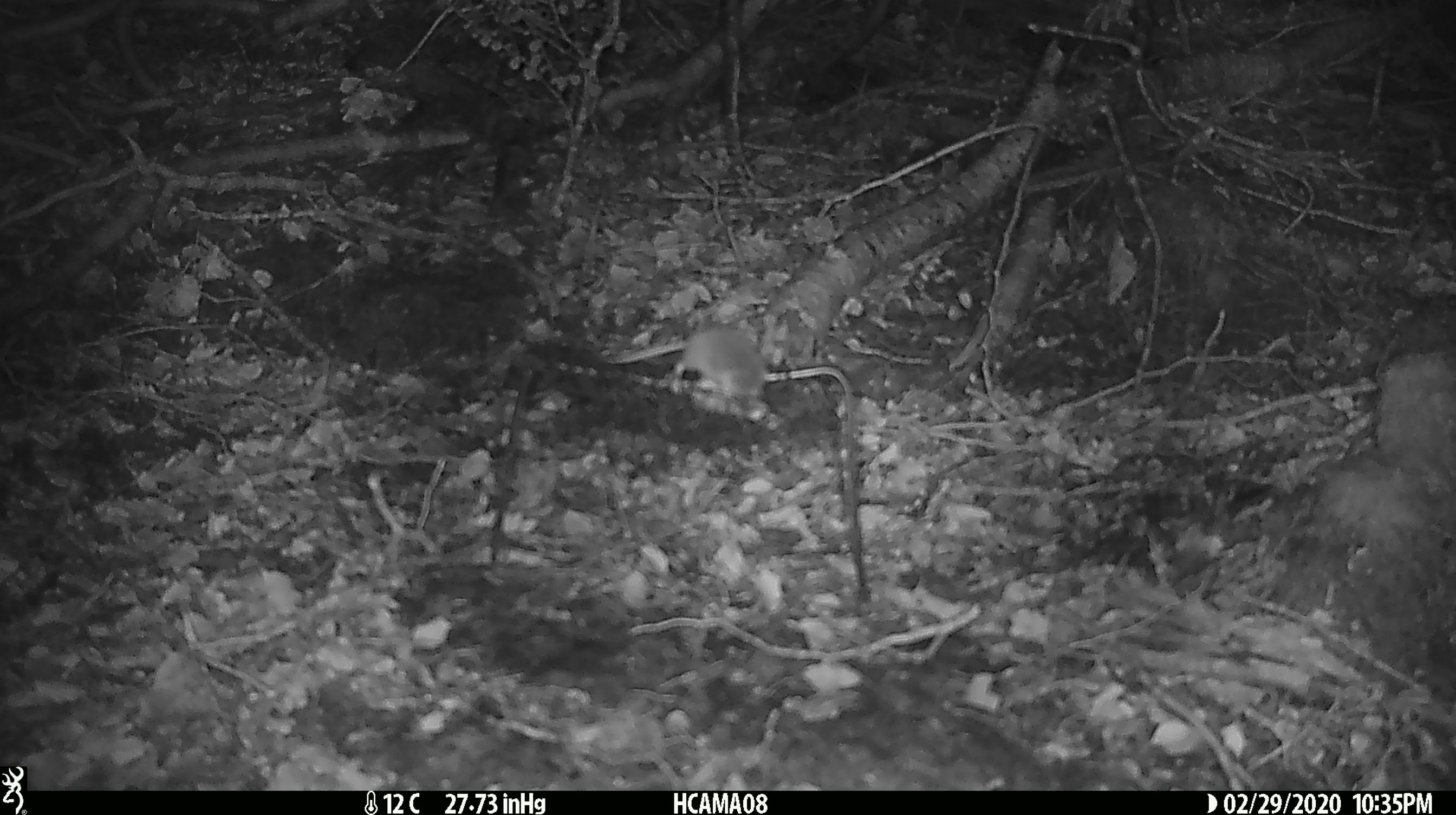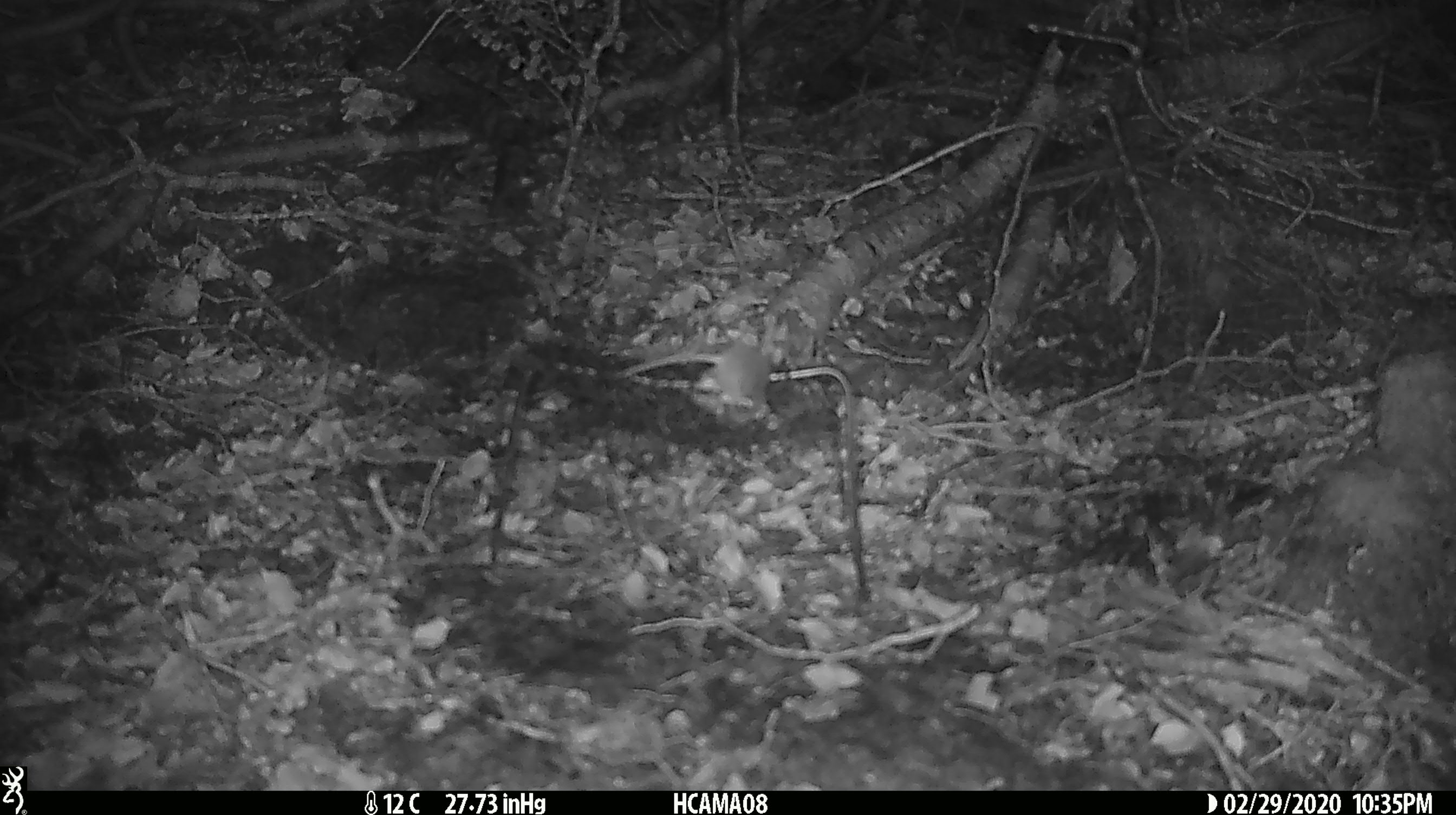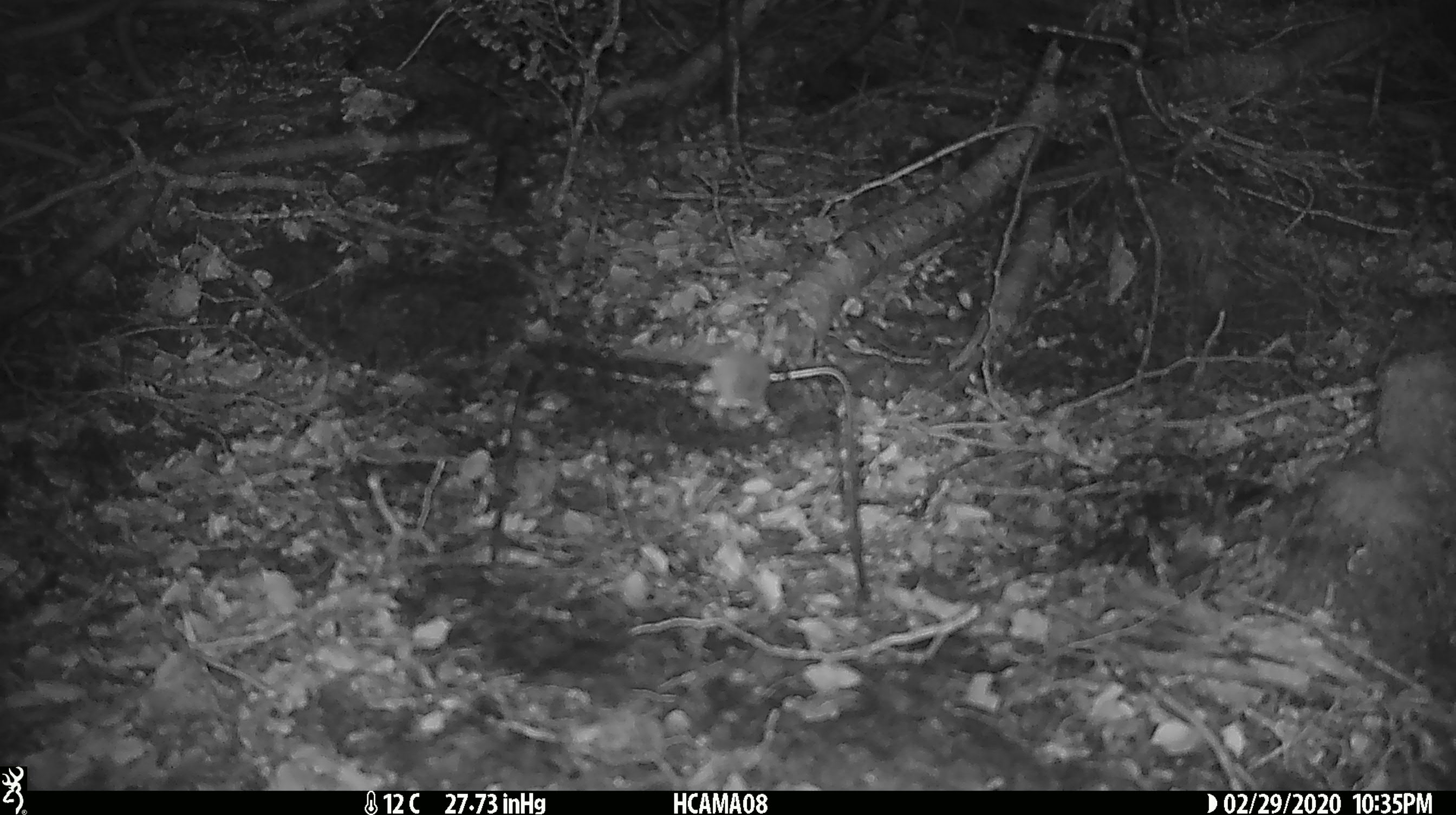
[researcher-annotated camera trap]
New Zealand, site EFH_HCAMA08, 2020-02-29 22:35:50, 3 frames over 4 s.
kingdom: Animalia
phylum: Chordata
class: Mammalia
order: Rodentia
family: Muridae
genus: Mus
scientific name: Mus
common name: mouse